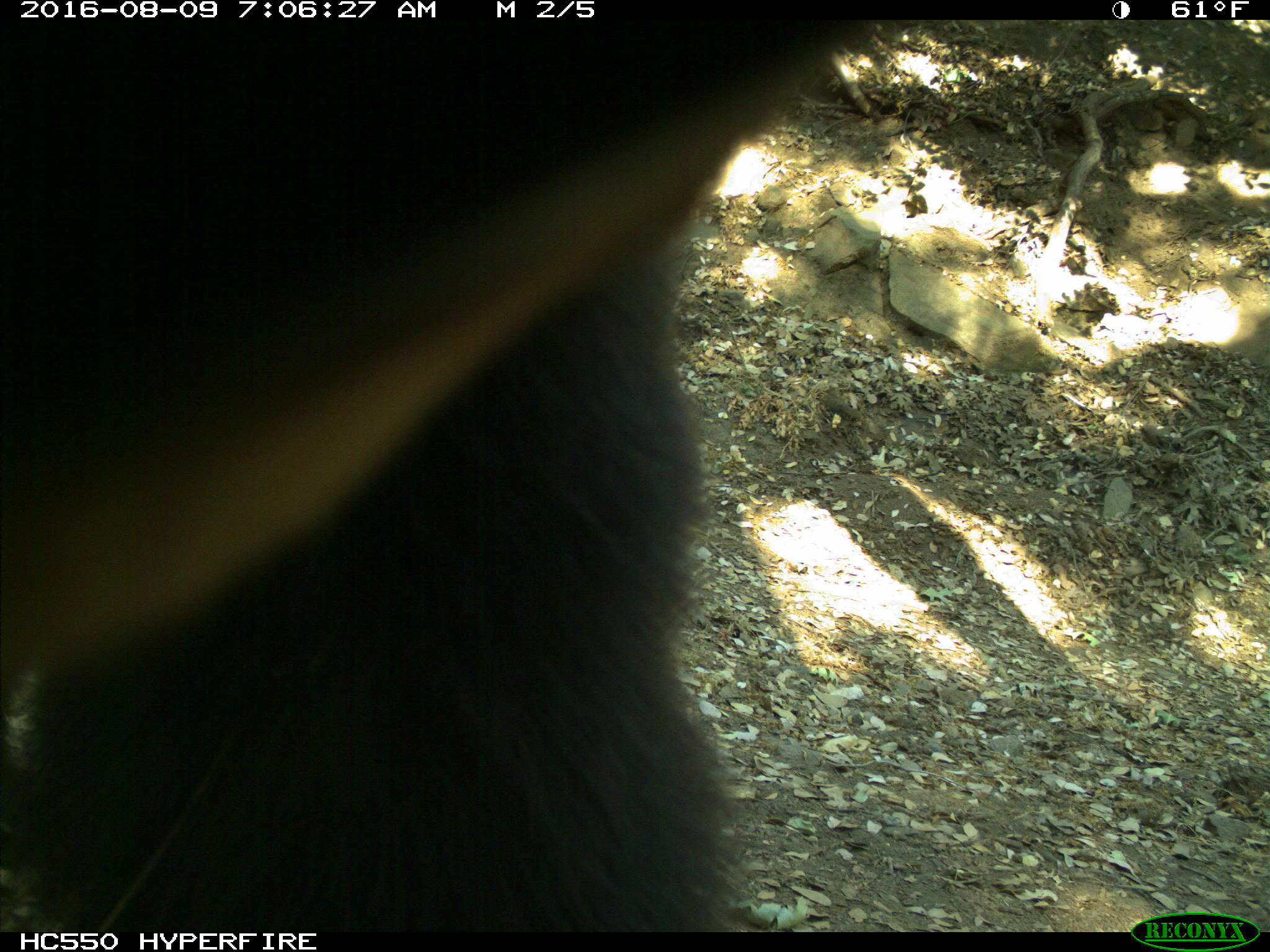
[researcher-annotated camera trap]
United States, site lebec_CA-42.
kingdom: Animalia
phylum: Chordata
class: Mammalia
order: Carnivora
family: Ursidae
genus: Ursus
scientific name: Ursus americanus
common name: american black bear